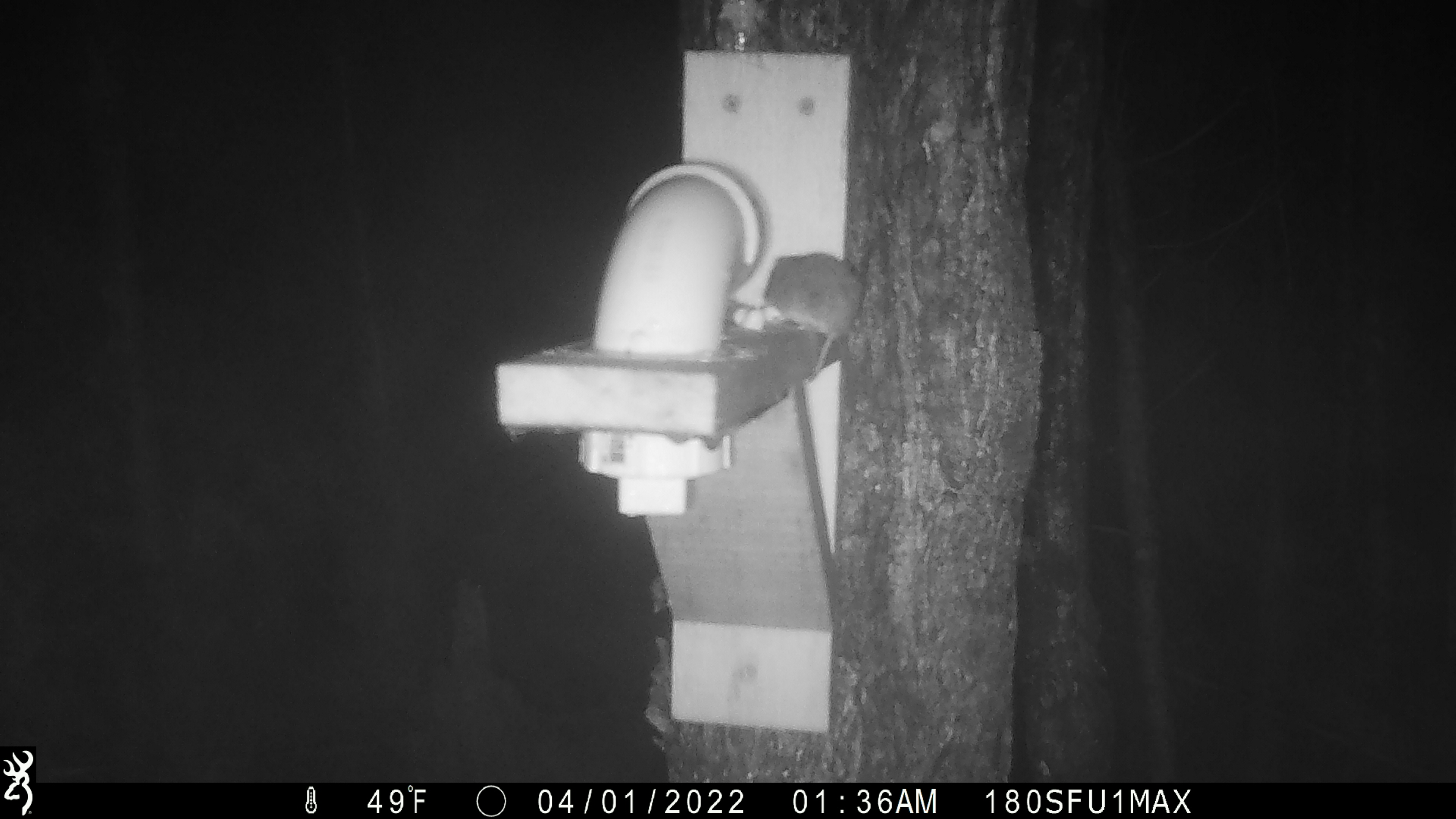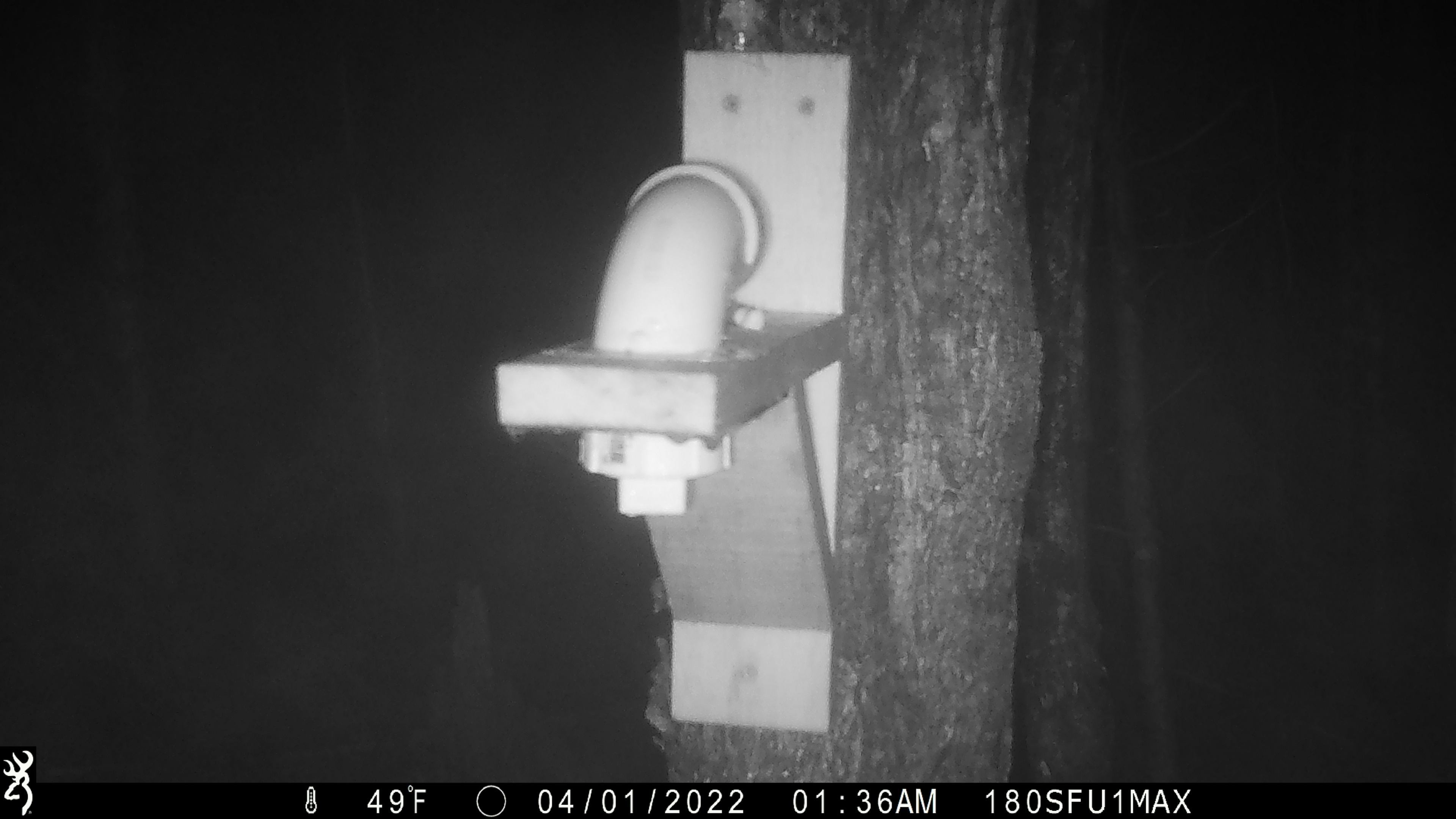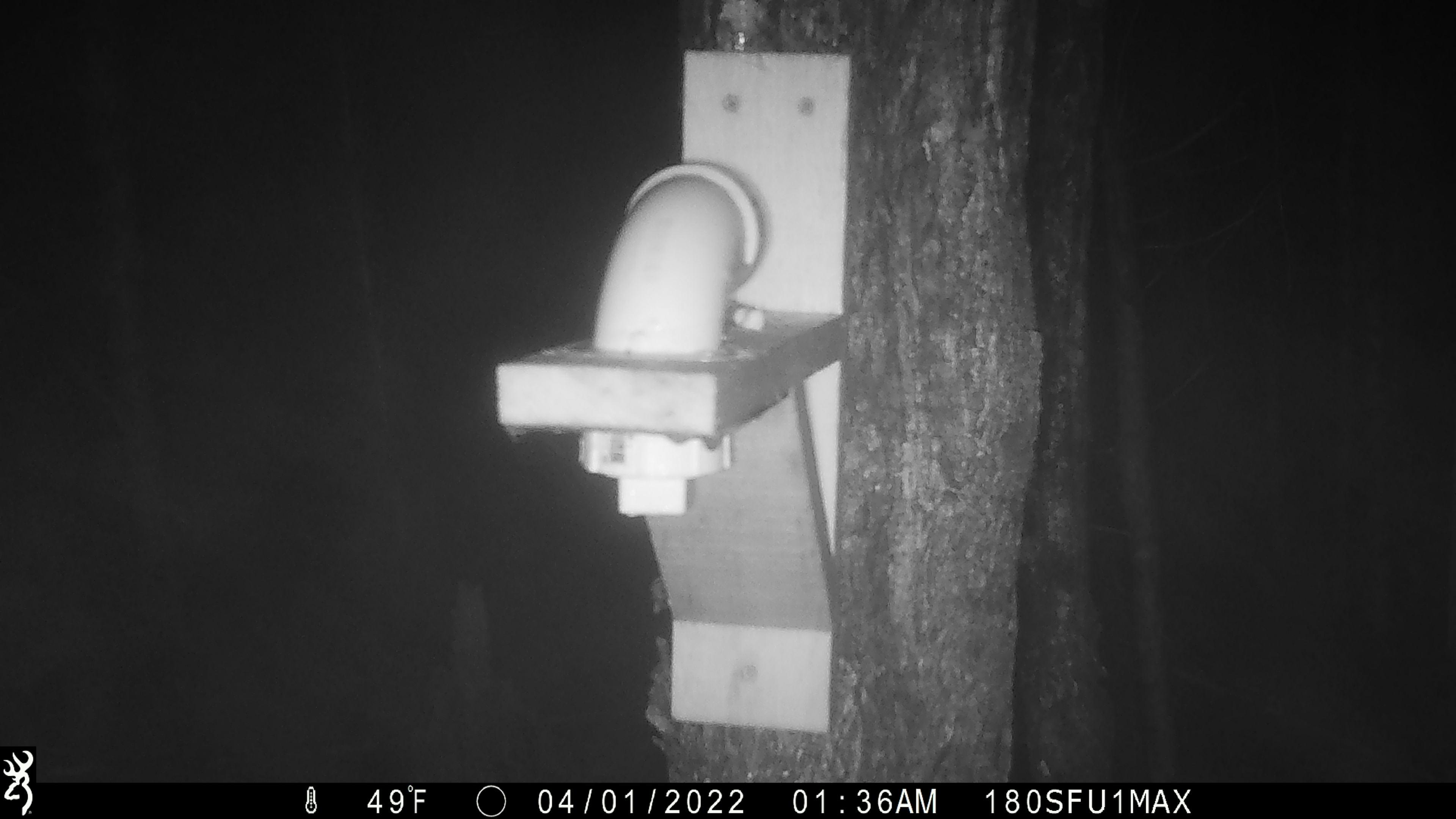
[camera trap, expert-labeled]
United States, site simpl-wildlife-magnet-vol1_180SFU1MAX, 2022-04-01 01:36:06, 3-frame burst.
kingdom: Animalia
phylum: Chordata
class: Mammalia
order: Rodentia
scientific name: Rodentia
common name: mouse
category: mouse sp.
Mouse sp. (mouse) (Rodentia).